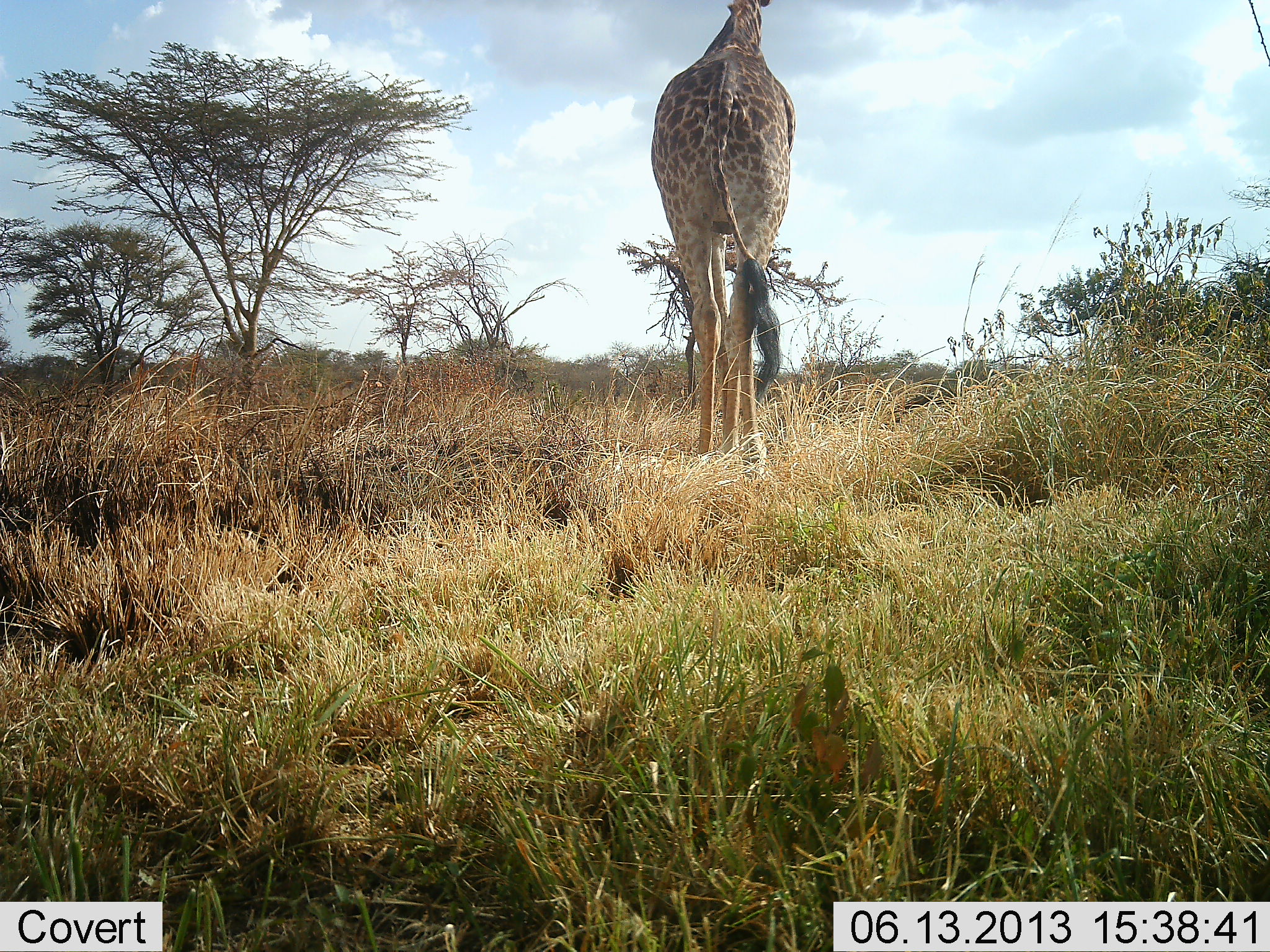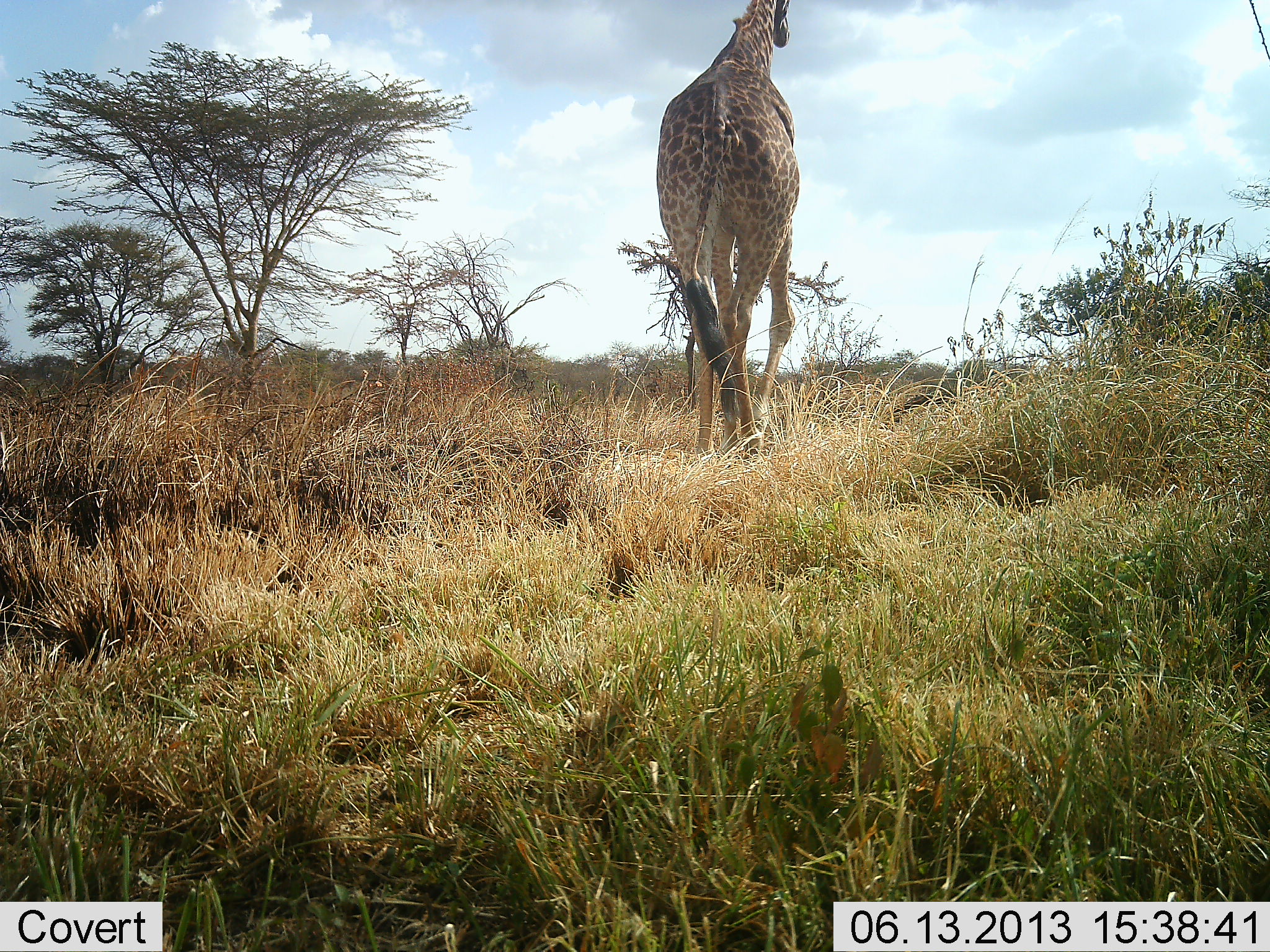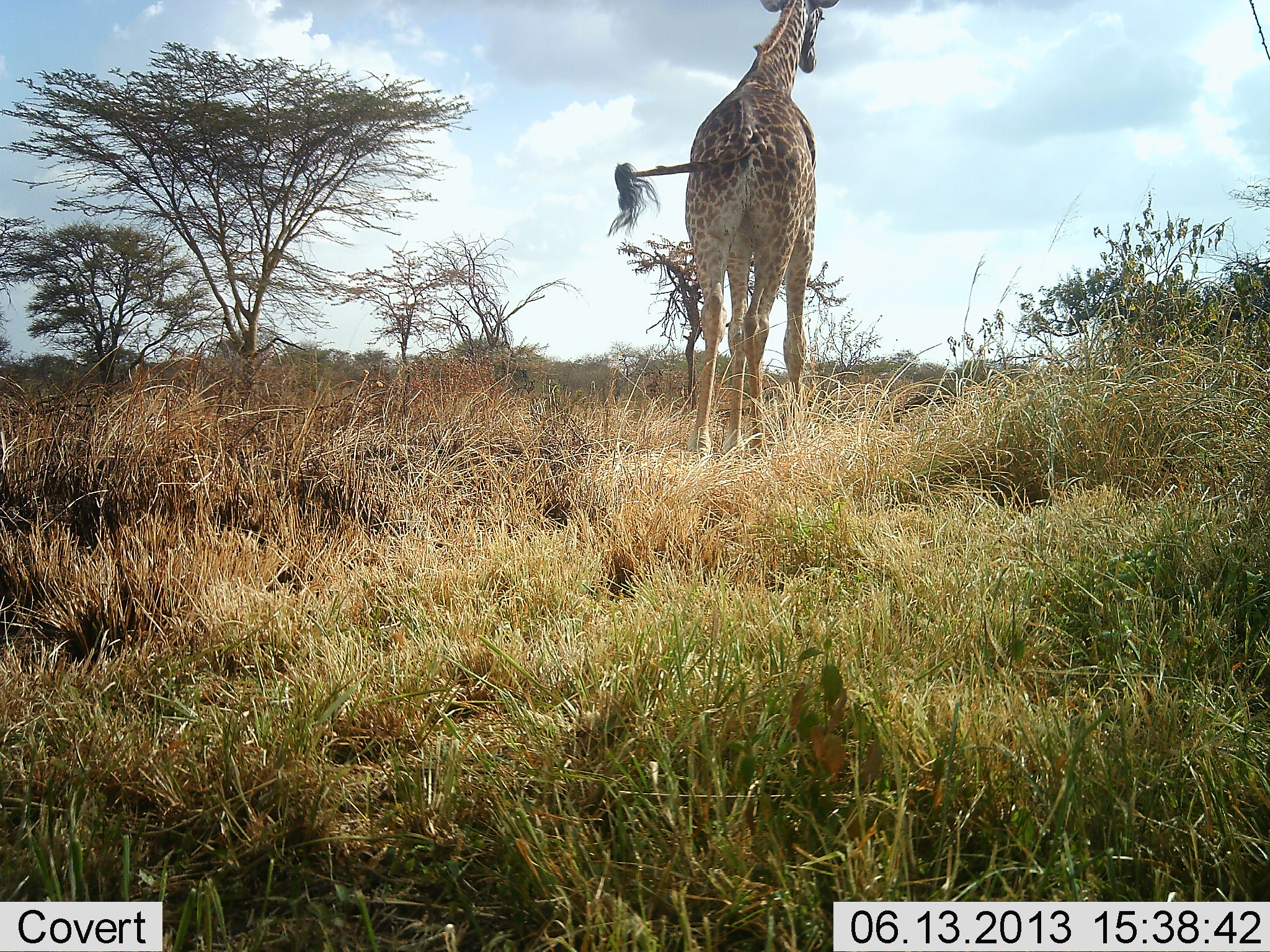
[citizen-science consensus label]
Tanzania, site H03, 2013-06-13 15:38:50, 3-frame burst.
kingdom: Animalia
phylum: Chordata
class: Mammalia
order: Artiodactyla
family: Giraffidae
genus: Giraffa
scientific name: Giraffa camelopardalis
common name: giraffe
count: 1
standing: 11%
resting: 0%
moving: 96%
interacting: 0%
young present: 0%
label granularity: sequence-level